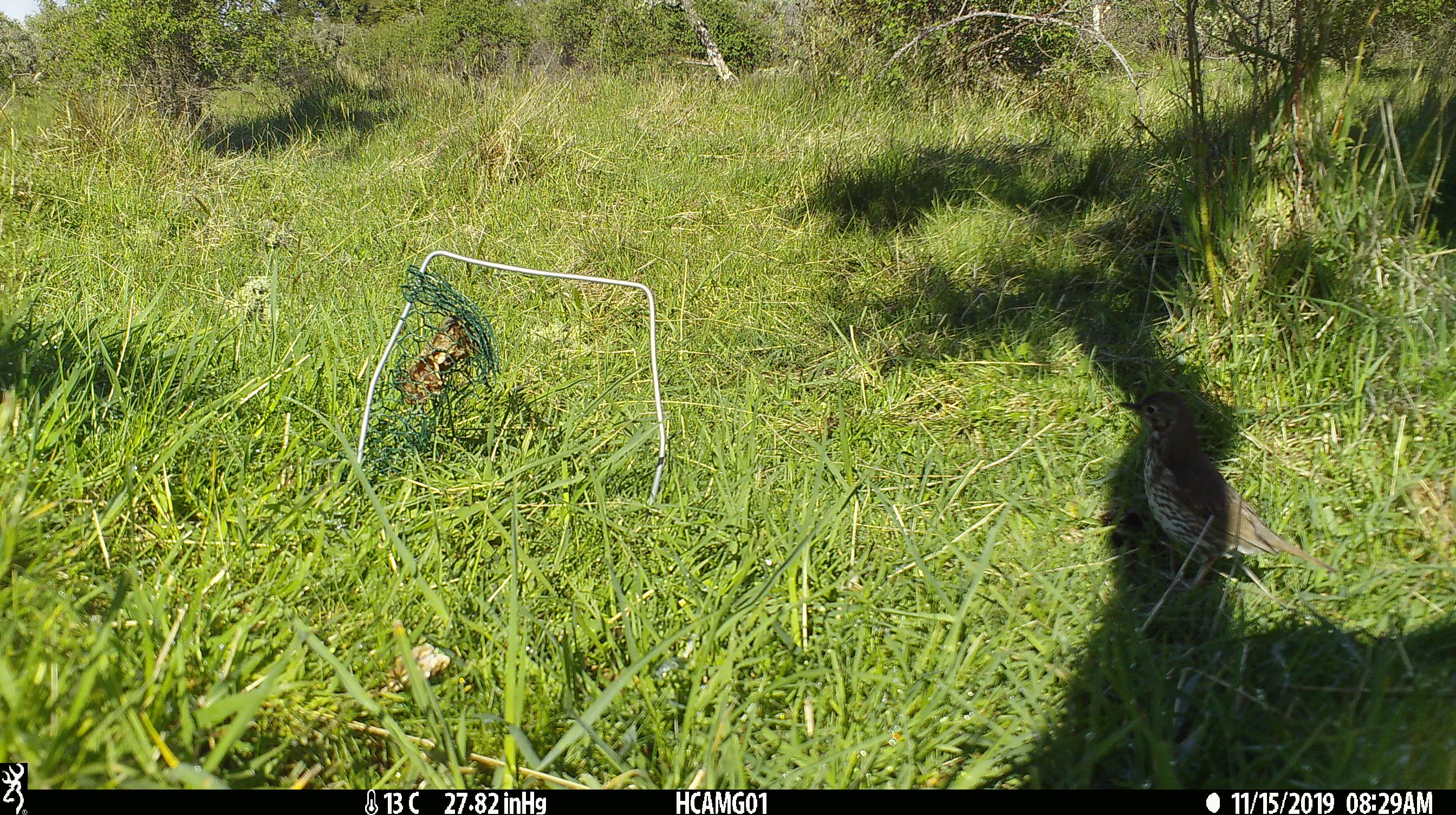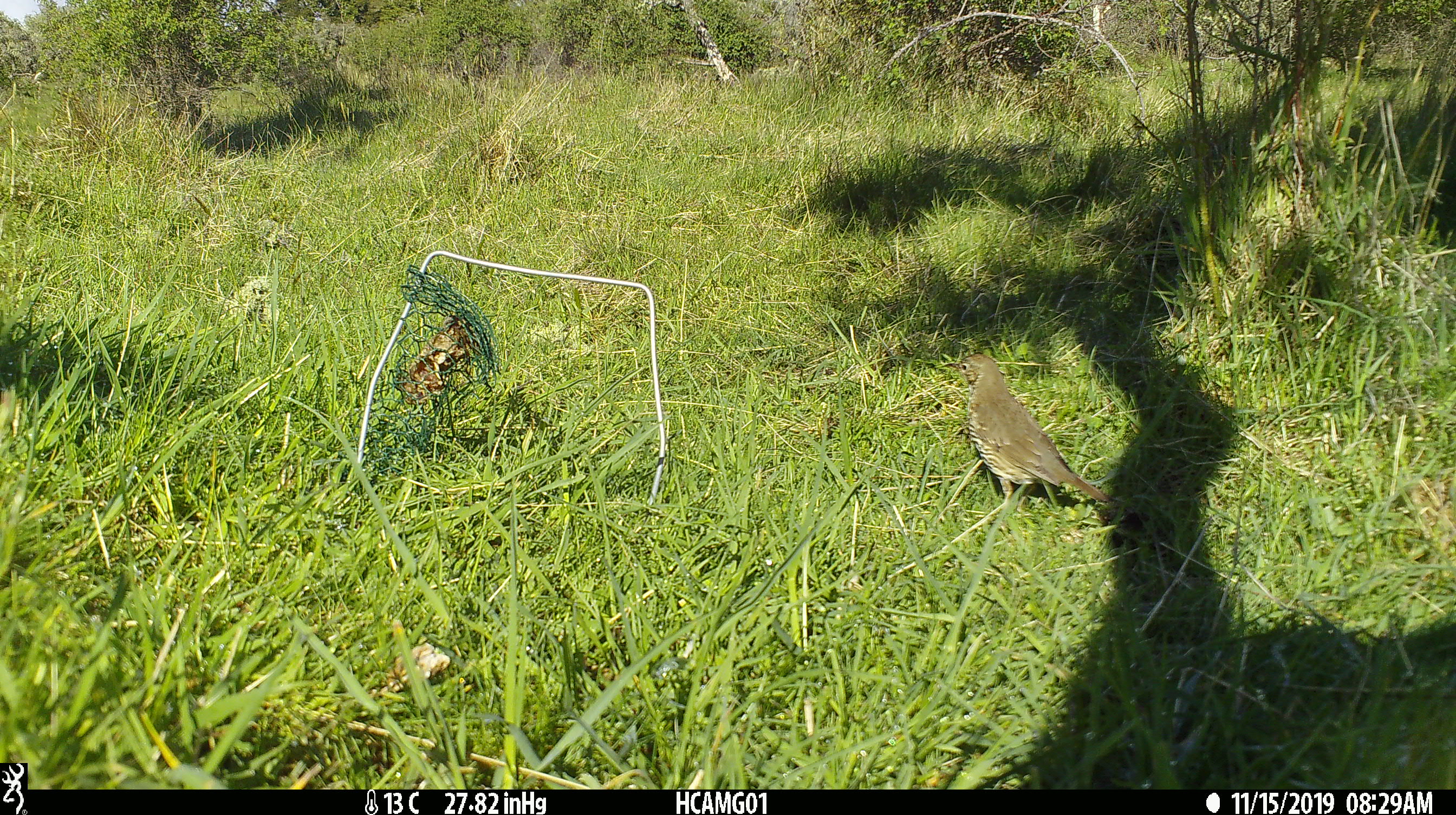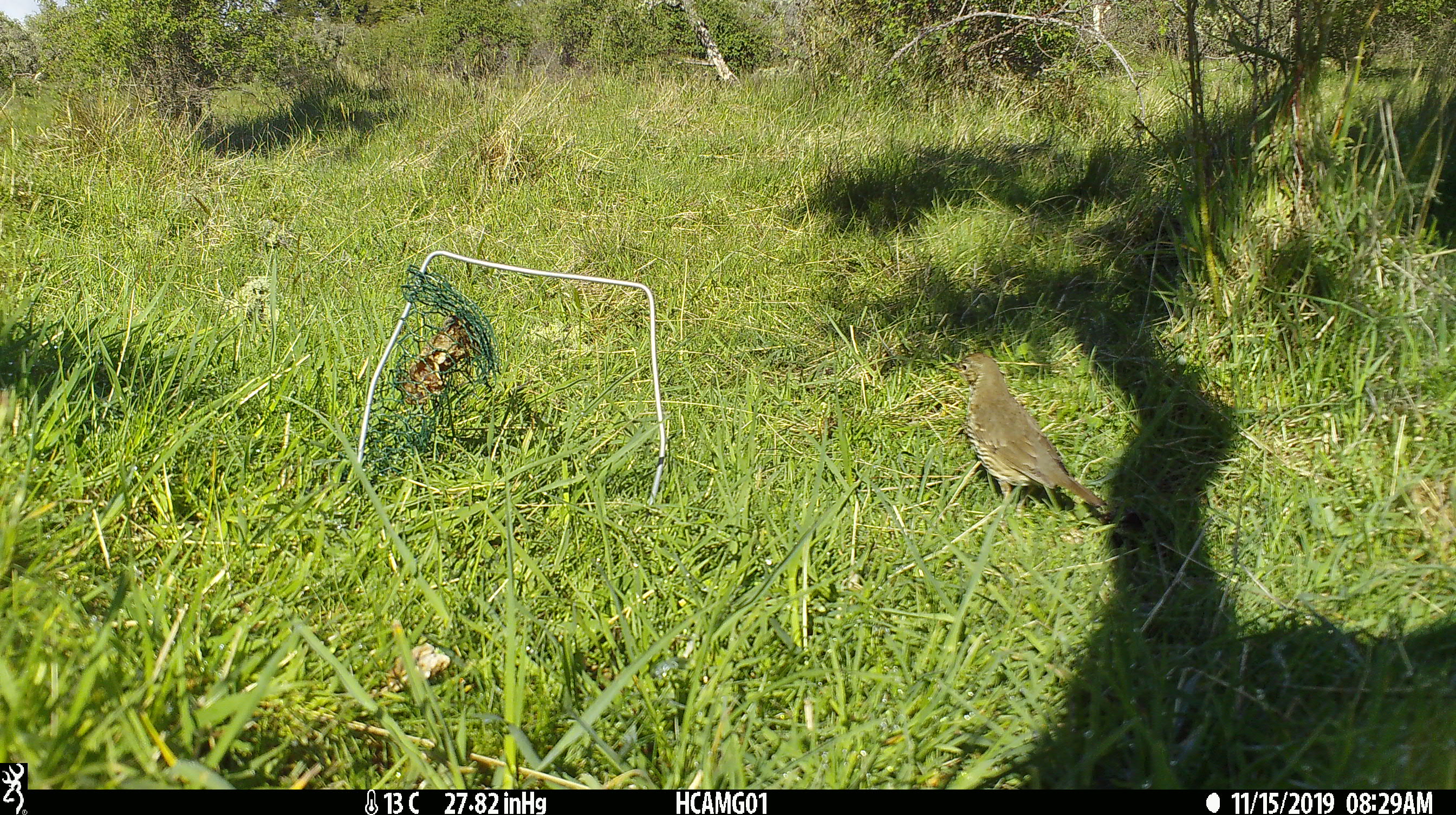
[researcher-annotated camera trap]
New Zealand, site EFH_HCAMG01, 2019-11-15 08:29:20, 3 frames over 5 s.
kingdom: Animalia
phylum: Chordata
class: Aves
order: Passeriformes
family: Turdidae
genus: Turdus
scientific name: Turdus philomelos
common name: song thrush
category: thrush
Thrush (song thrush) (Turdus philomelos).